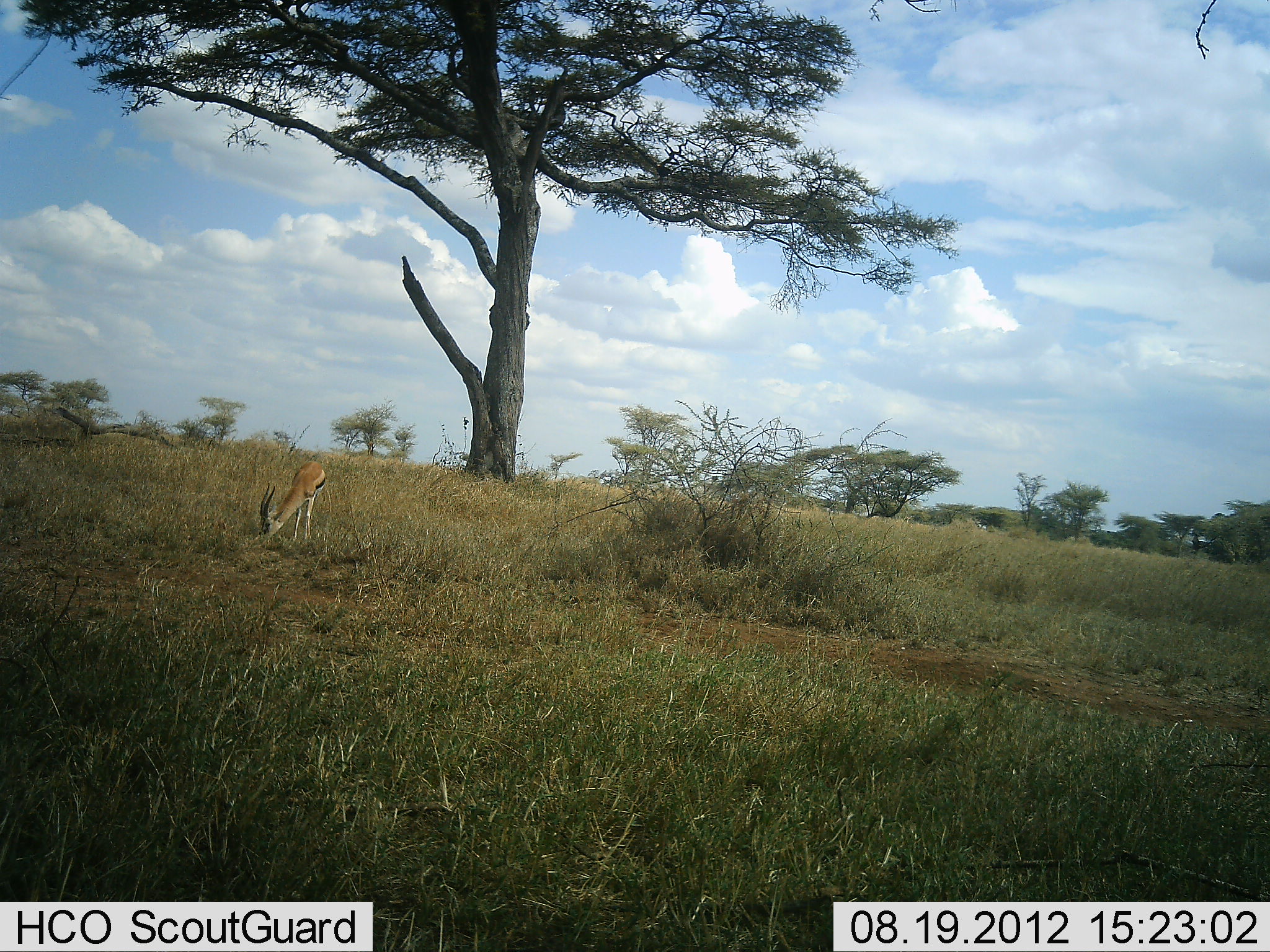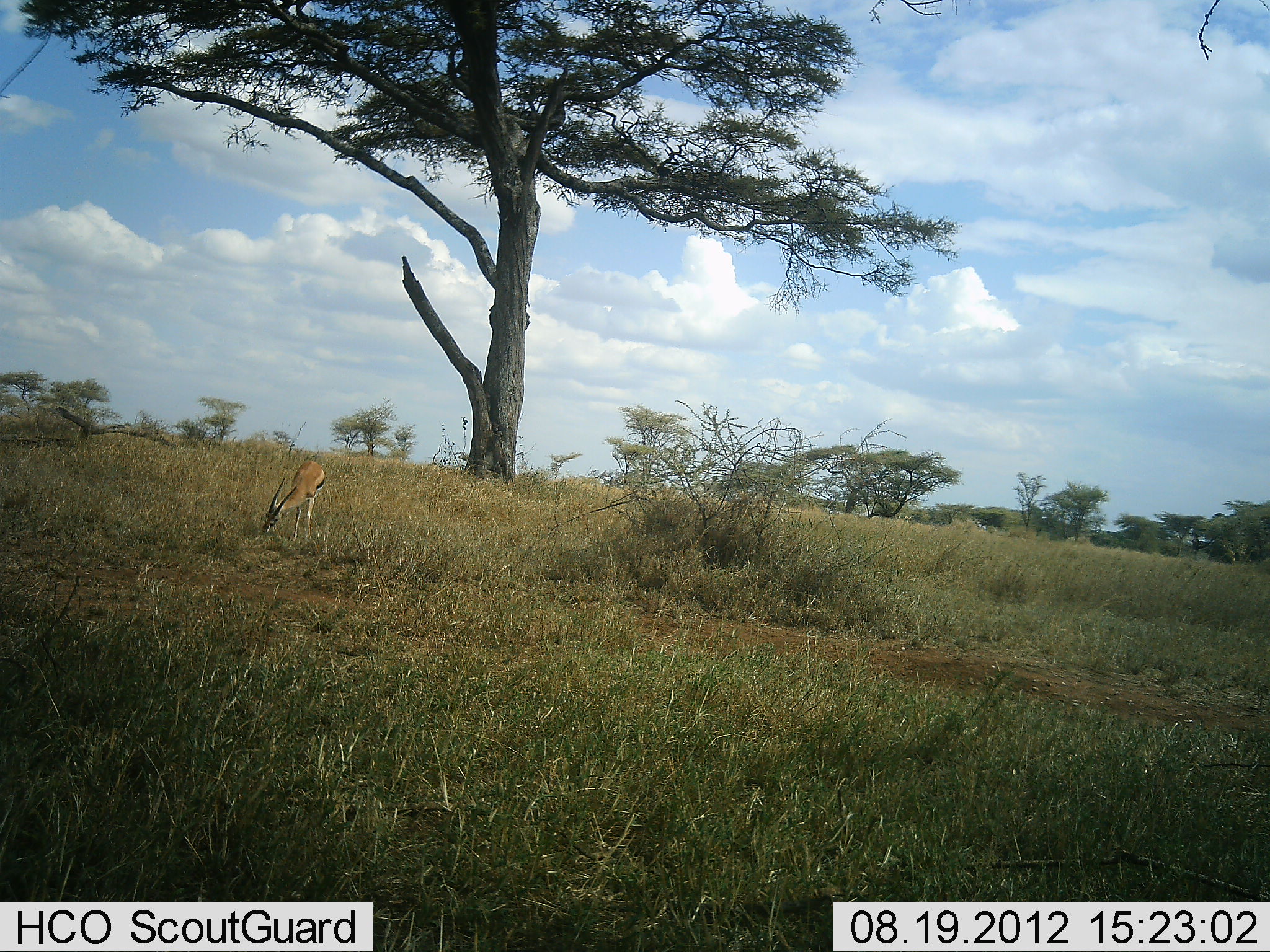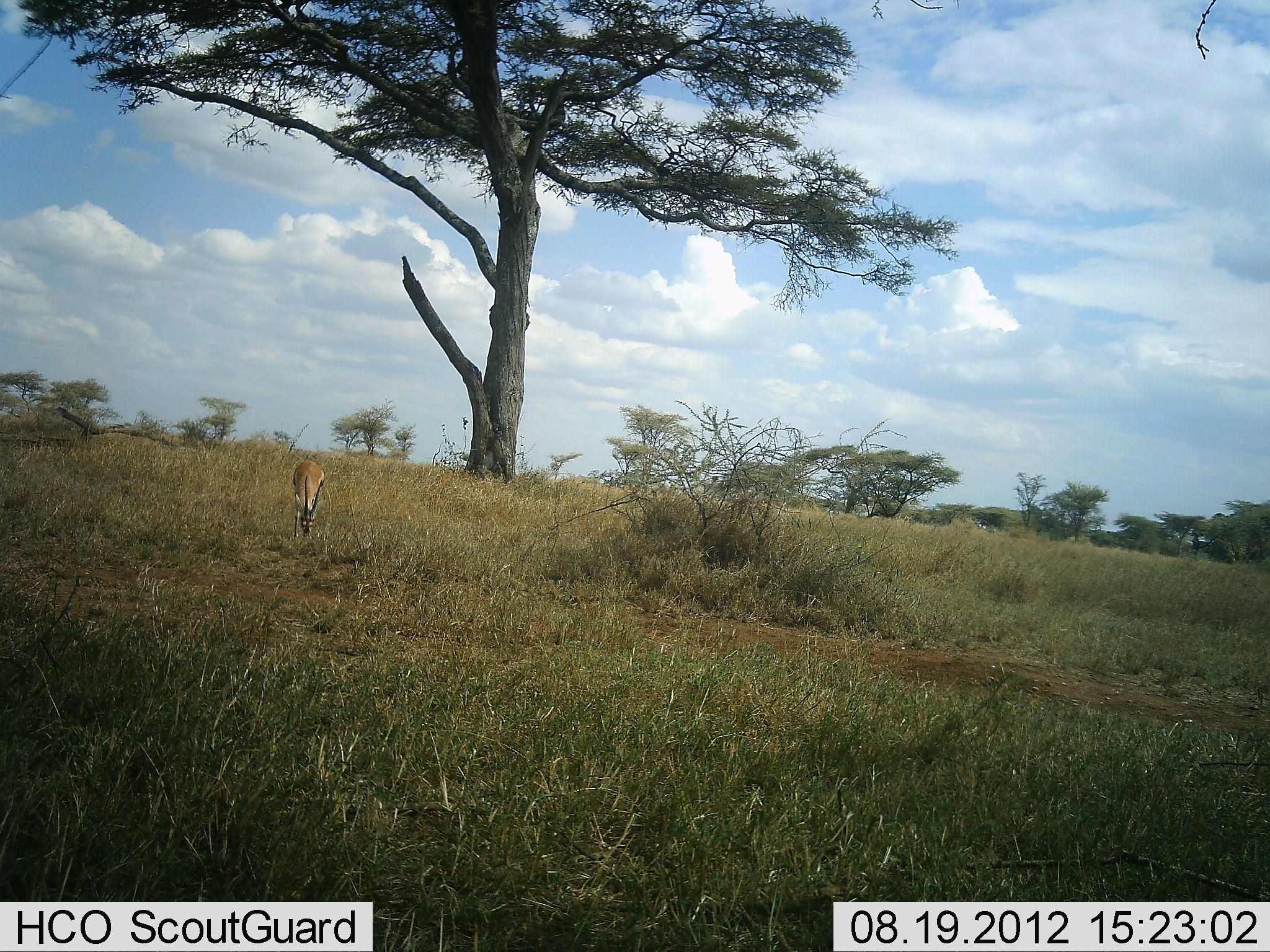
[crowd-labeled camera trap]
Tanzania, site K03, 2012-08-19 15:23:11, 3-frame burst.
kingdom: Animalia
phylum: Chordata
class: Mammalia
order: Artiodactyla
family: Bovidae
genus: Eudorcas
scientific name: Eudorcas thomsonii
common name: thomson's gazelle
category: gazellethomsons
Gazellethomsons (thomson's gazelle) (Eudorcas thomsonii), count 1. Behavior (volunteer vote fractions): standing 30%, resting 0%, moving 0%, interacting 0%. Young present (vote fraction): 0%. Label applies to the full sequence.